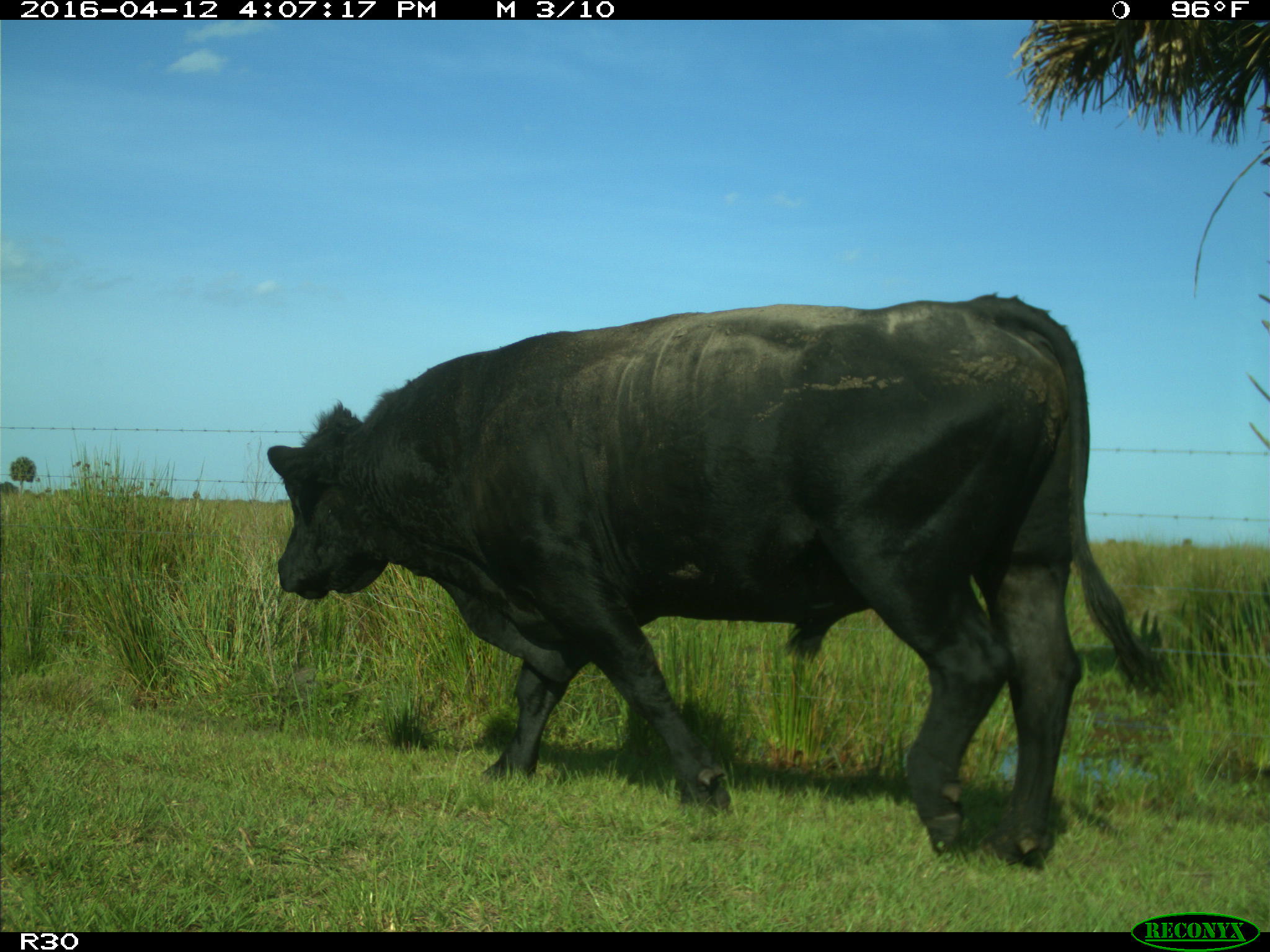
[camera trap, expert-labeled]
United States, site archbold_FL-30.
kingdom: Animalia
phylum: Chordata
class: Mammalia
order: Artiodactyla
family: Bovidae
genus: Bos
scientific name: Bos taurus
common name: domestic cow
Bos taurus (domestic cow).